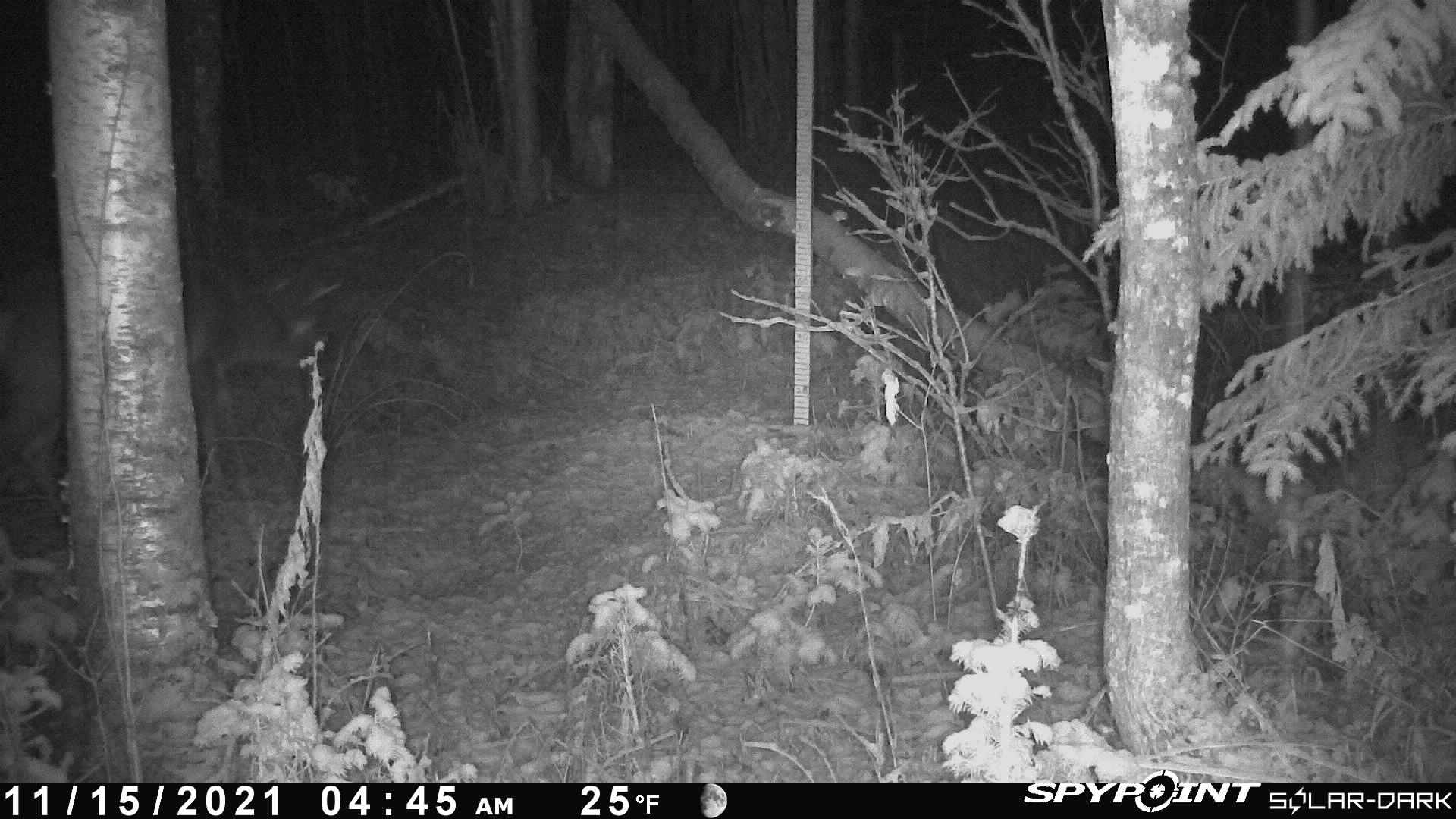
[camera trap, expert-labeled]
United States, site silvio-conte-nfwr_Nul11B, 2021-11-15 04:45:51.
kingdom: Animalia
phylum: Chordata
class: Mammalia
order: Artiodactyla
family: Cervidae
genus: Odocoileus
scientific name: Odocoileus virginianus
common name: white-tailed deer